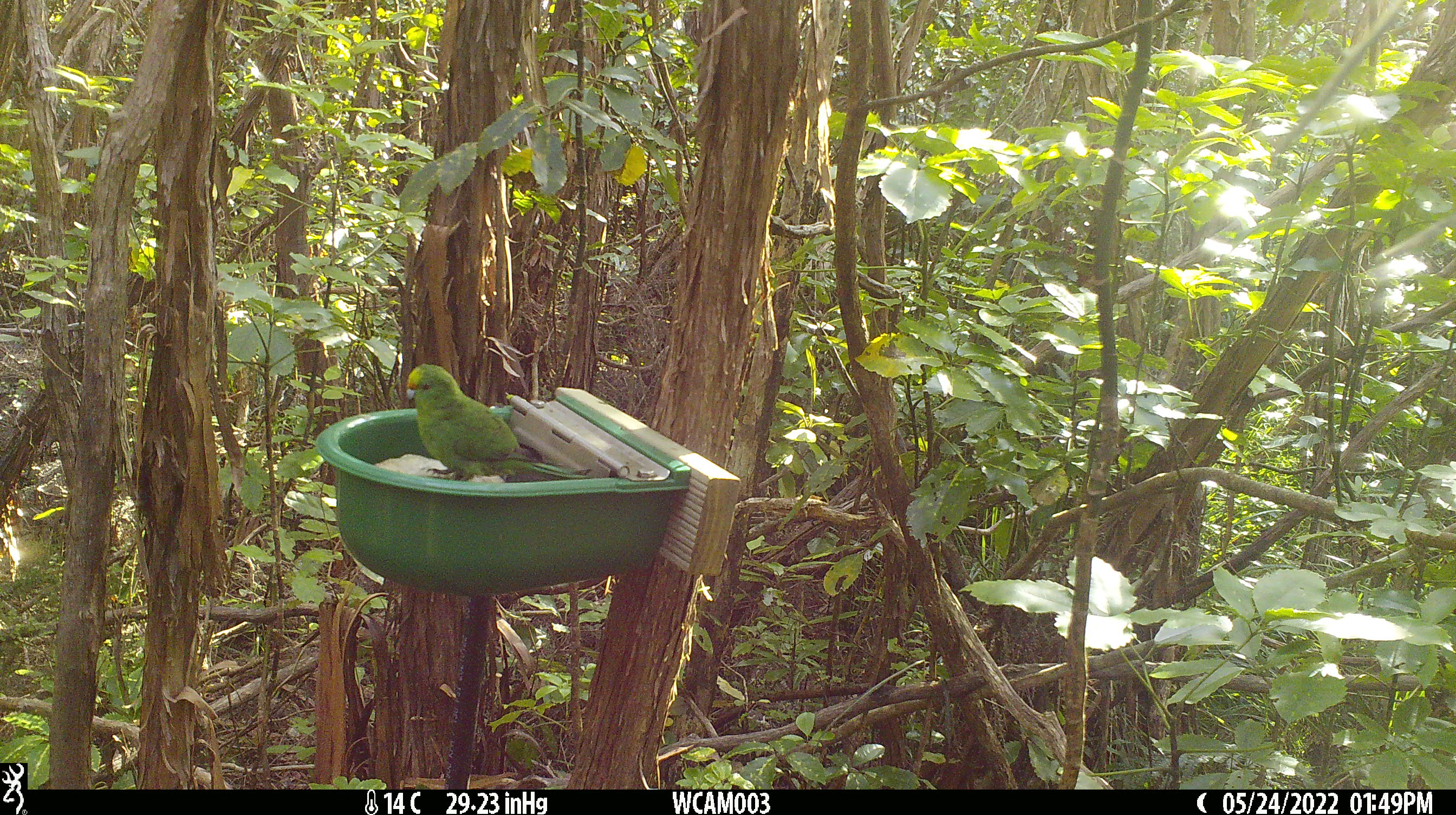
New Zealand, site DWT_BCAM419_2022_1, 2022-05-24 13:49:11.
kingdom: Animalia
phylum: Chordata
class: Aves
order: Psittaciformes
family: Psittaculidae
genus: Cyanoramphus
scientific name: Cyanoramphus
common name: parakeet